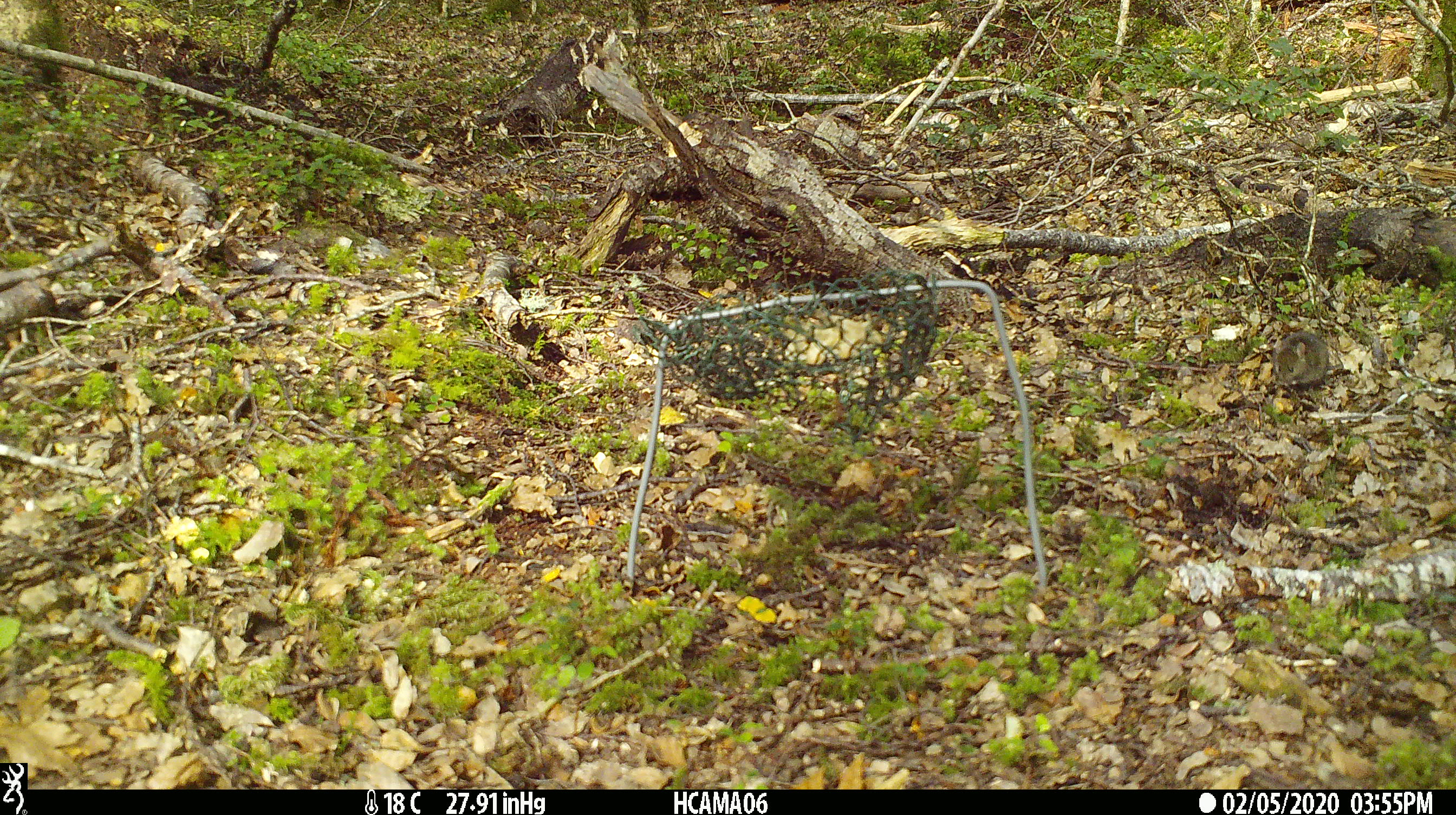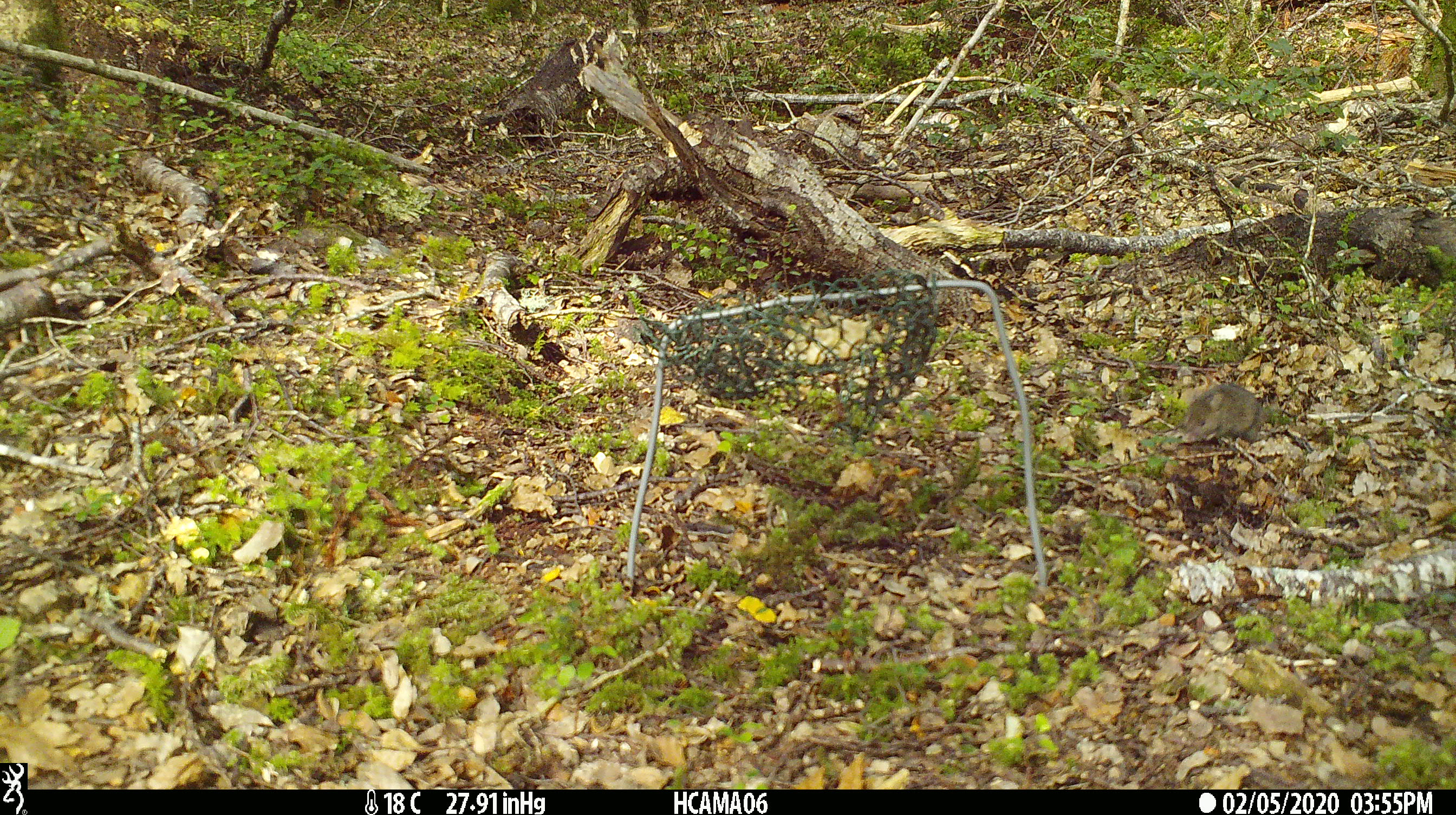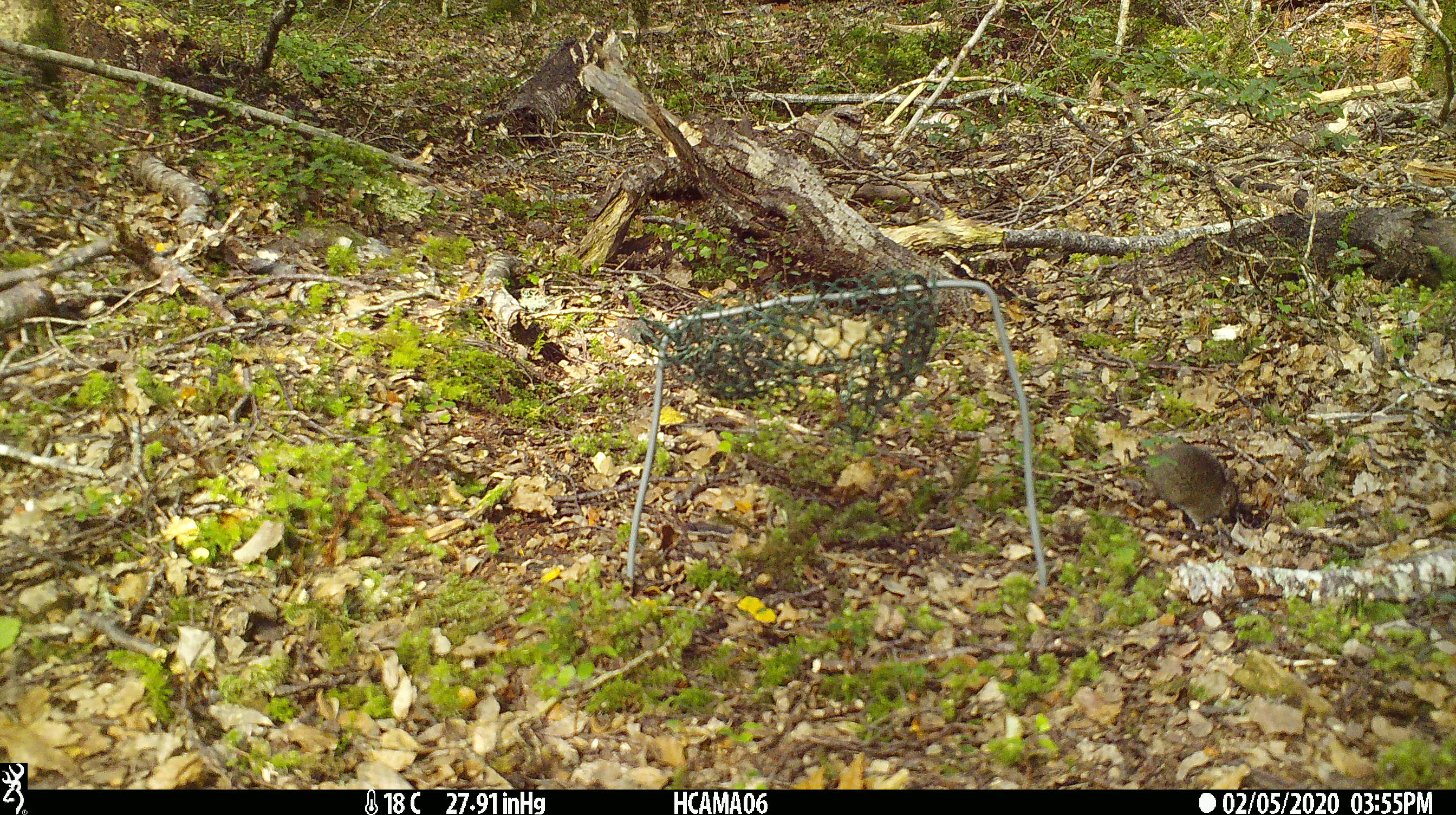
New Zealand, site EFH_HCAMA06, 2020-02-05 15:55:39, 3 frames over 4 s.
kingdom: Animalia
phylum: Chordata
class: Mammalia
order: Rodentia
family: Muridae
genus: Mus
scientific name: Mus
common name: mouse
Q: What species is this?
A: Mouse (Mus).